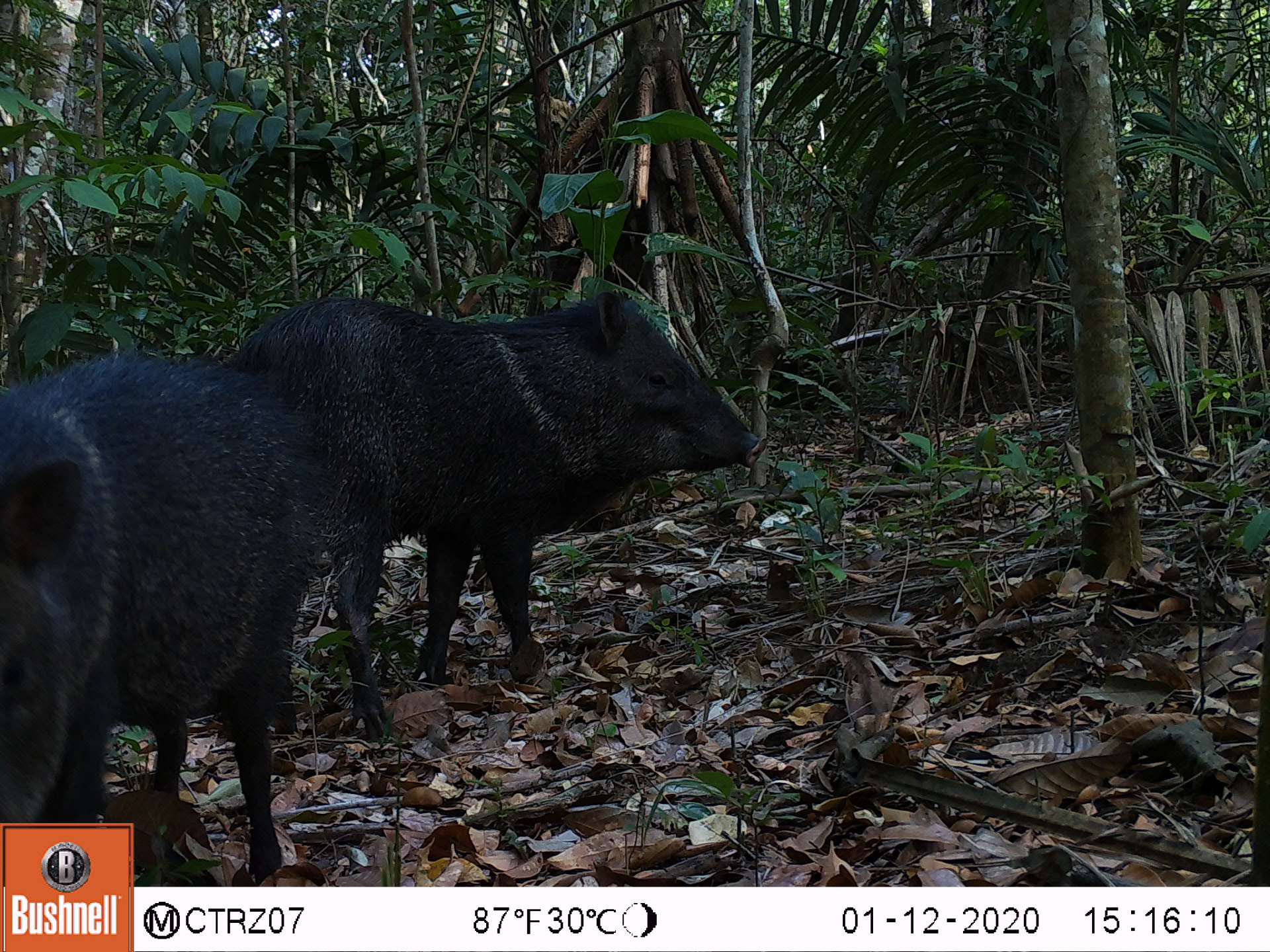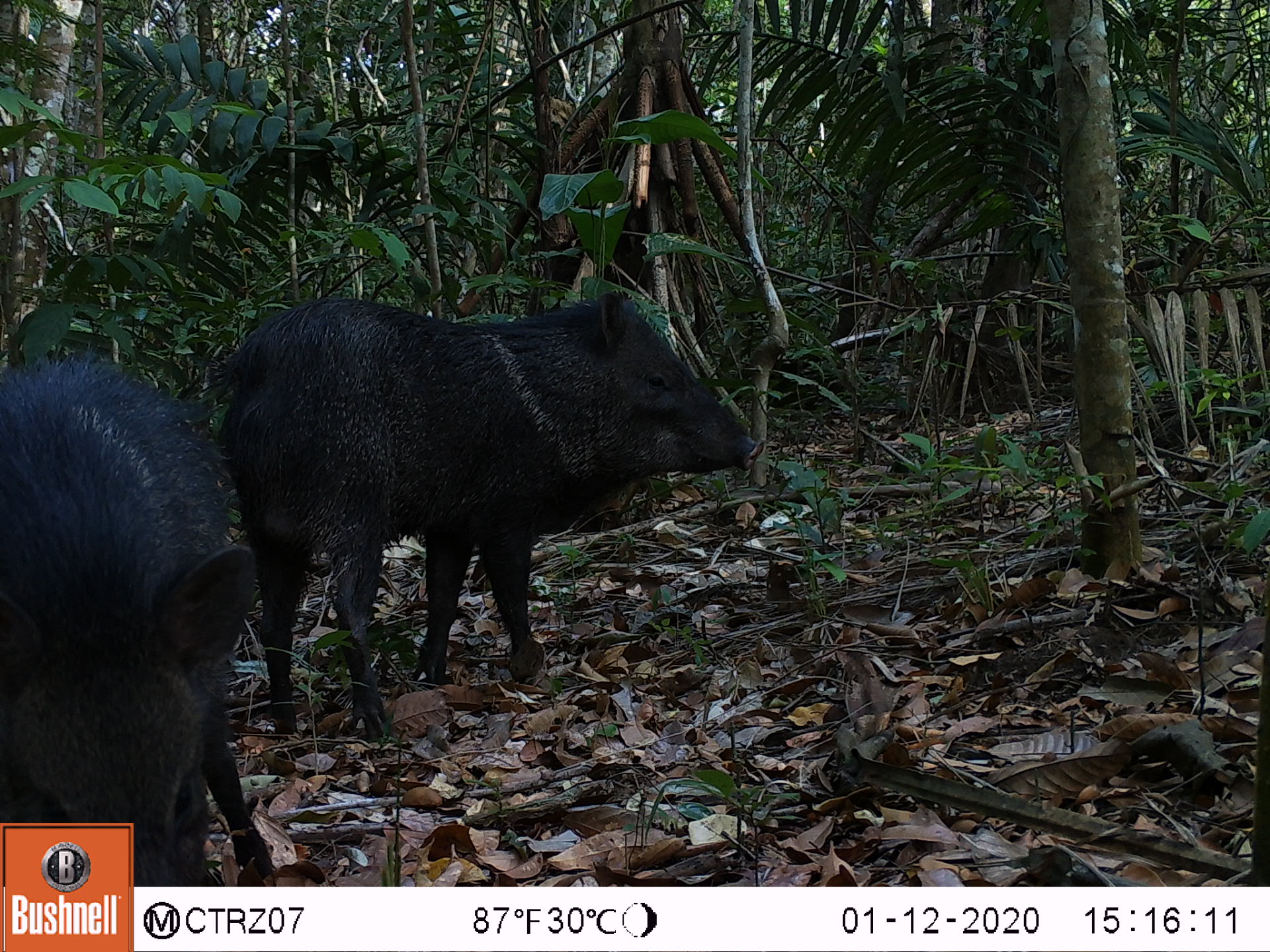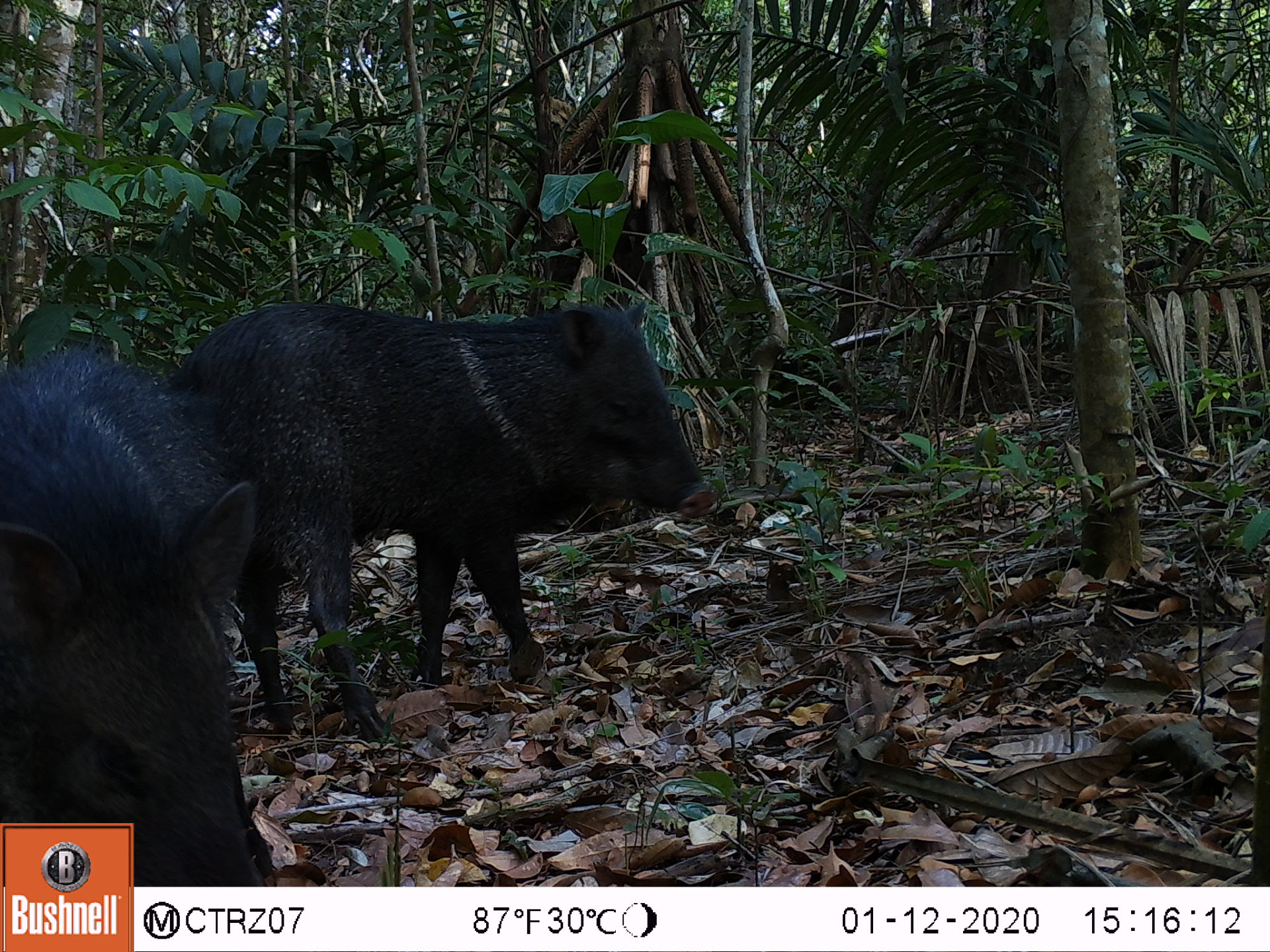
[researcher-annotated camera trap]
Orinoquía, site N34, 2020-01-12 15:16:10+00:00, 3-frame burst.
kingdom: Animalia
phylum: Chordata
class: Mammalia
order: Artiodactyla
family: Tayassuidae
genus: Pecari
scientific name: Pecari tajacu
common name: collared peccary